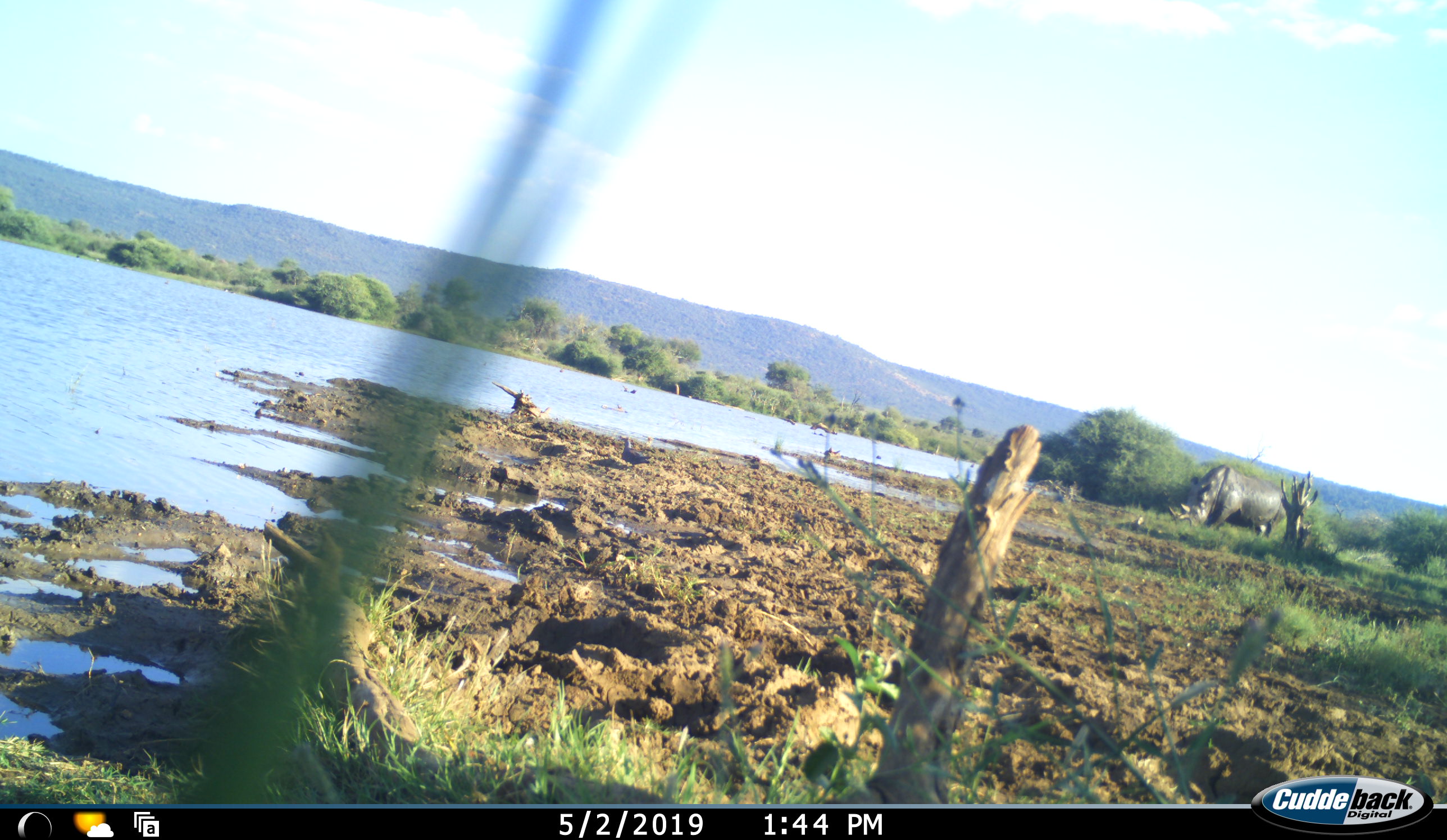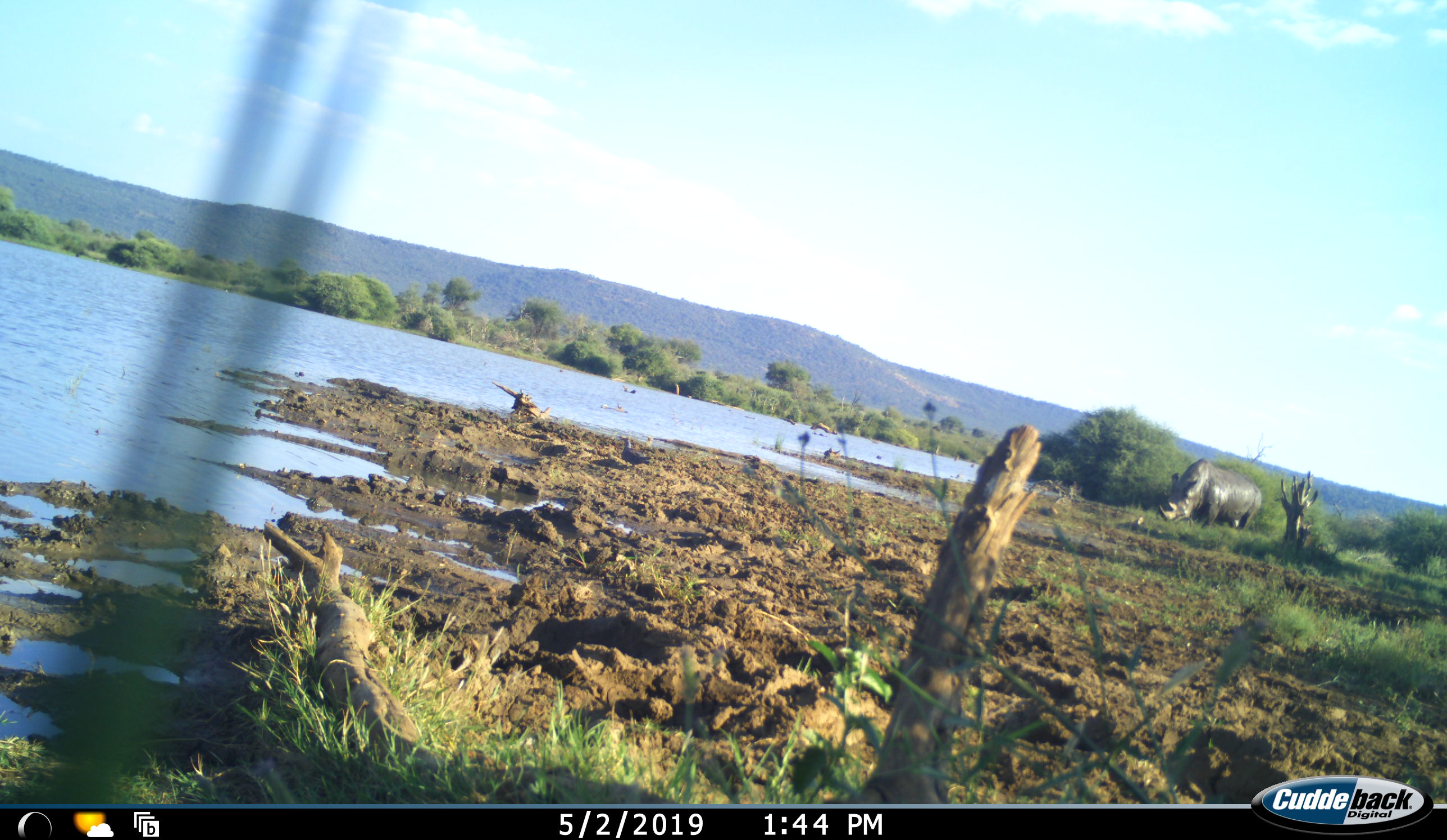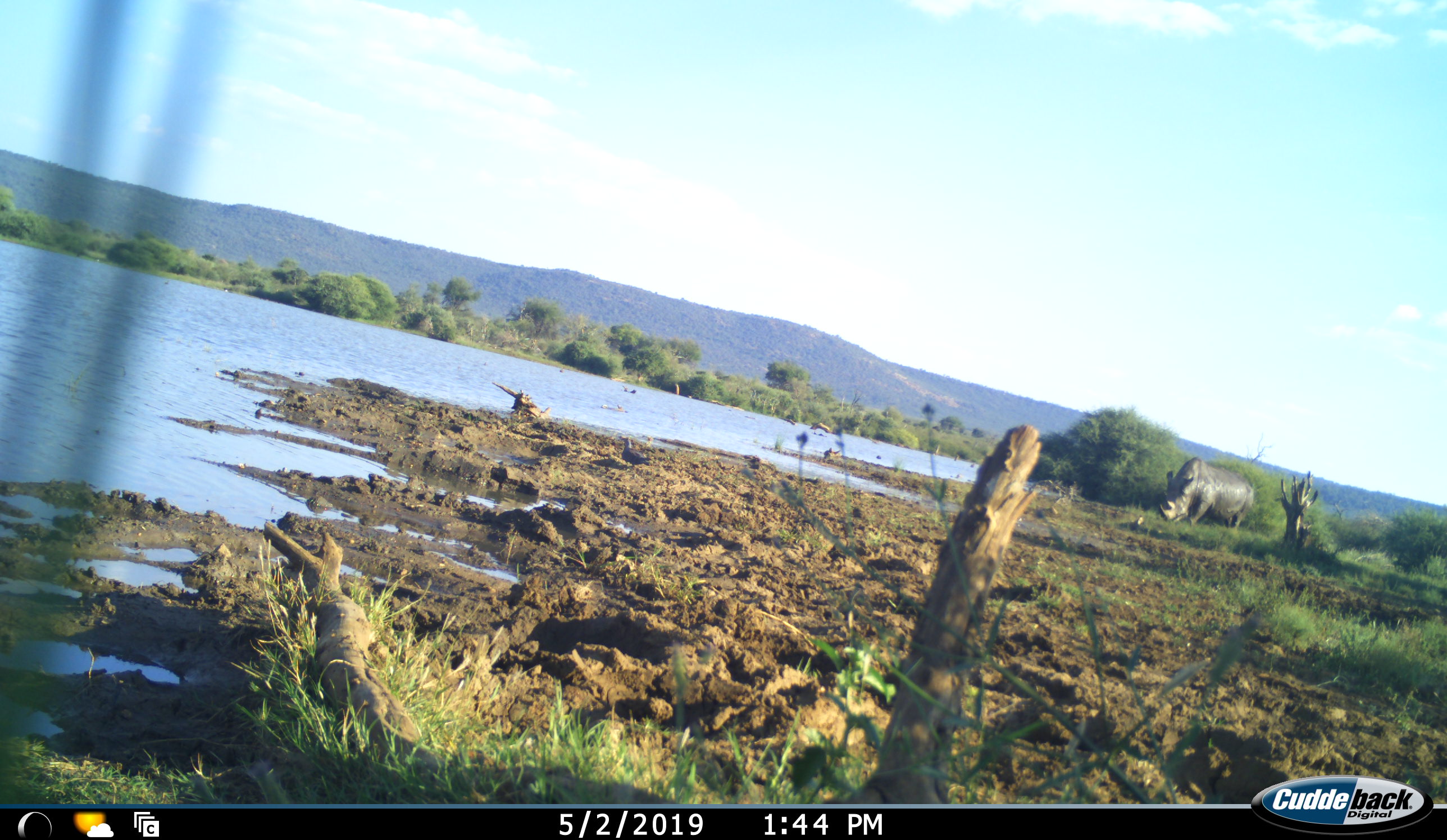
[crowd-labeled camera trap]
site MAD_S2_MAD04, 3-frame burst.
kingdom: Animalia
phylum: Chordata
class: Mammalia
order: Perissodactyla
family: Rhinocerotidae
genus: Diceros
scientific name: Diceros bicornis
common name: black rhinoceros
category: rhinocerosblack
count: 1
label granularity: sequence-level